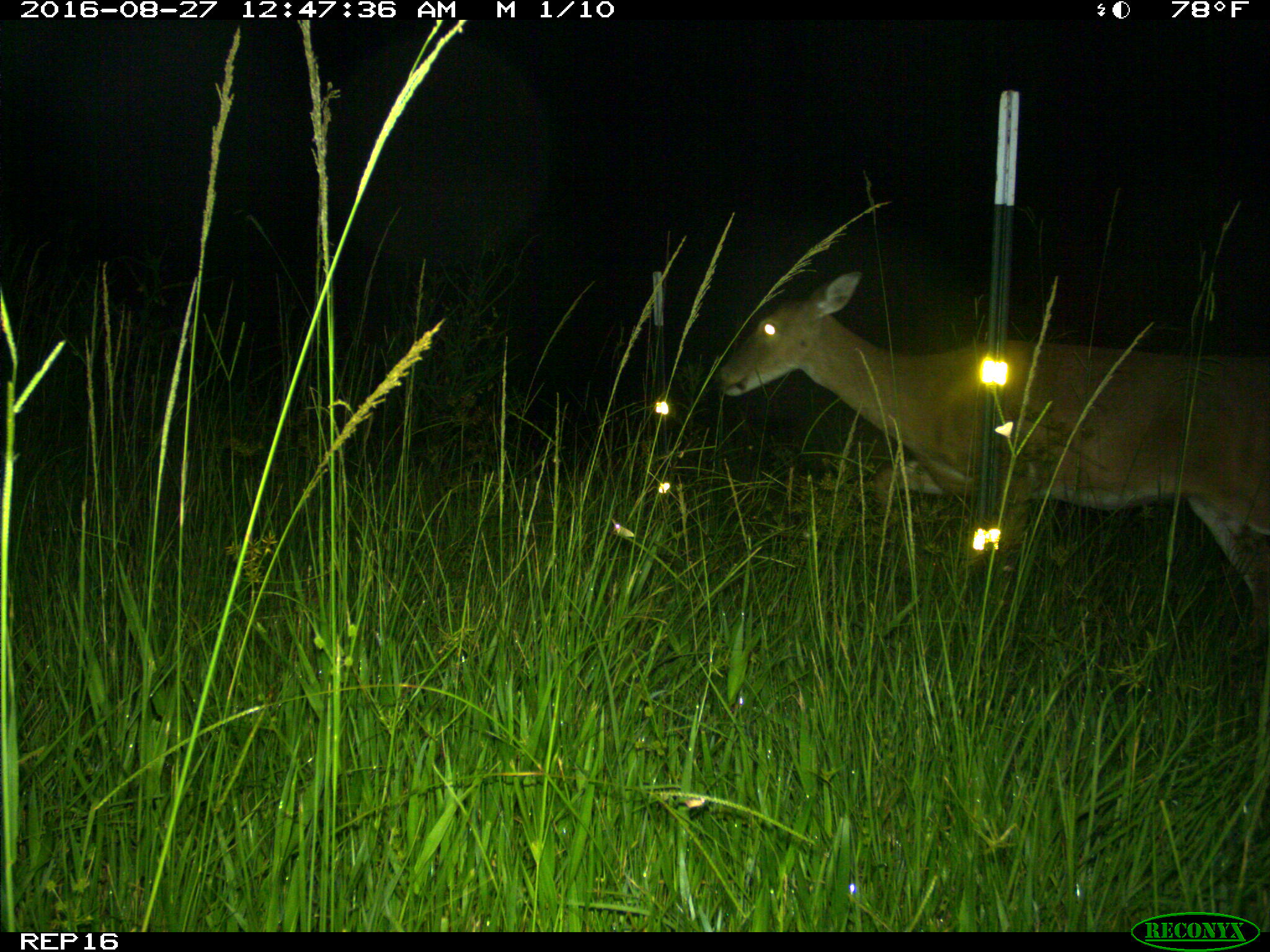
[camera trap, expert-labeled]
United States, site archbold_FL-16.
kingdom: Animalia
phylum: Chordata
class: Mammalia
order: Artiodactyla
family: Cervidae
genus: Odocoileus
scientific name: Odocoileus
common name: deer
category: unidentified deer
Unidentified deer (deer) (Odocoileus).